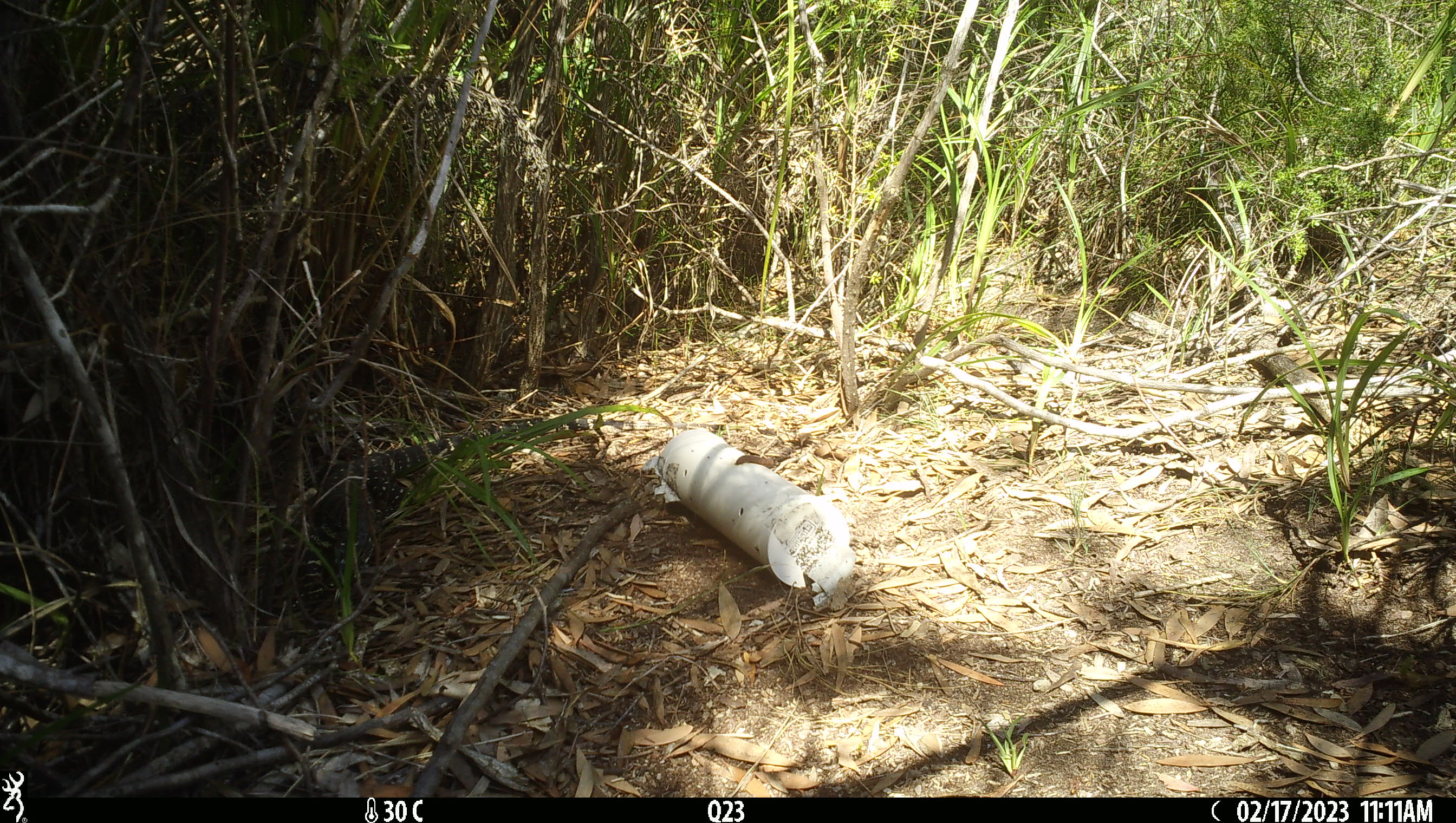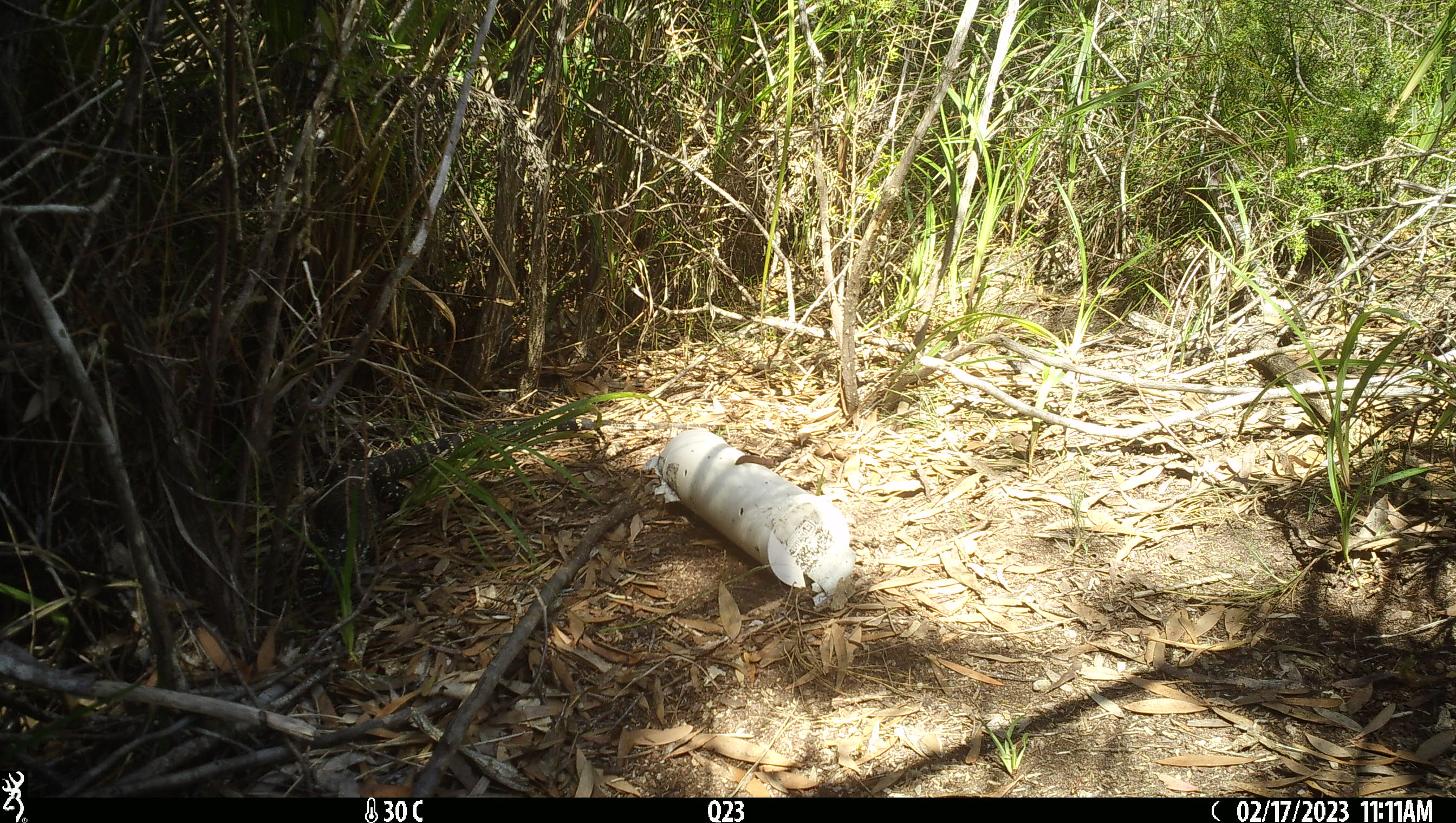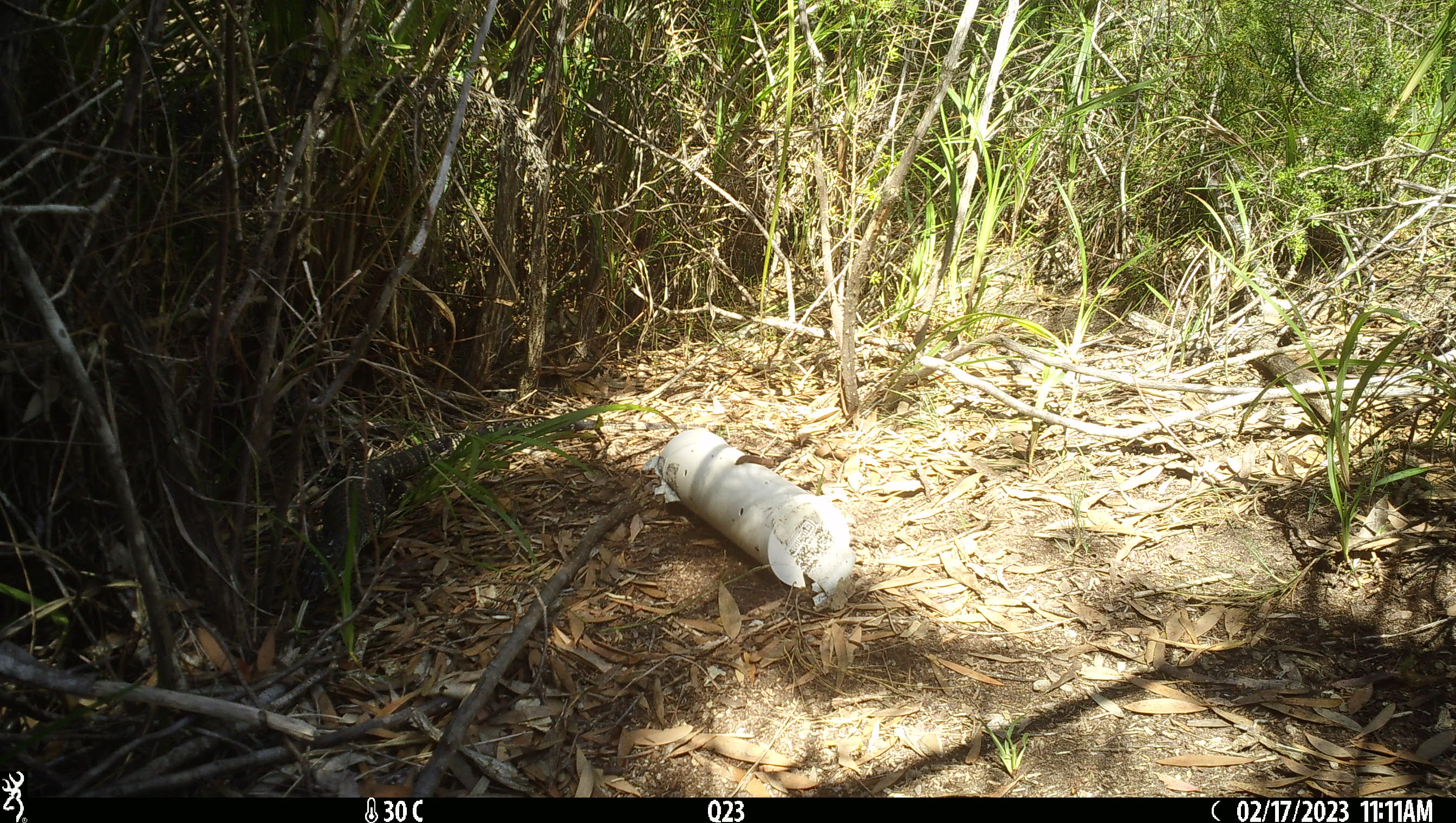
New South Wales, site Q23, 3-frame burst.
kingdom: Animalia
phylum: Chordata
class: Reptilia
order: Squamata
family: Varanidae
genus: Varanus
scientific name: Varanus varius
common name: lace monitor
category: goanna